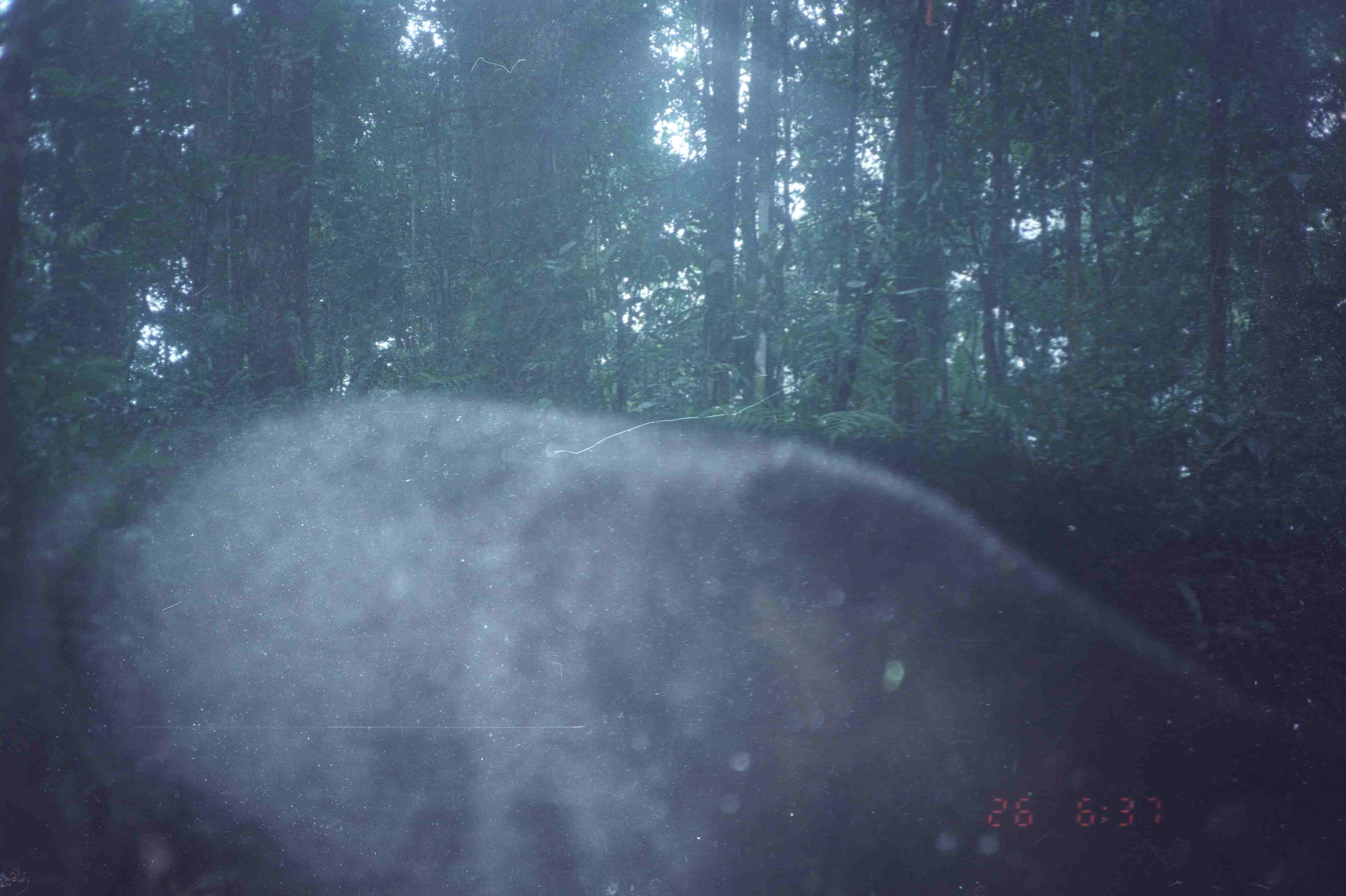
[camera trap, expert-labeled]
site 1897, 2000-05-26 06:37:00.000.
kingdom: Animalia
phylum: Chordata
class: Mammalia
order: Carnivora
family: Ursidae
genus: Helarctos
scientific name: Helarctos malayanus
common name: sun bear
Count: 1.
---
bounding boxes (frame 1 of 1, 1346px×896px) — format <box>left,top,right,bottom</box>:
helarctos malayanus: <box>0,386,1346,896</box>